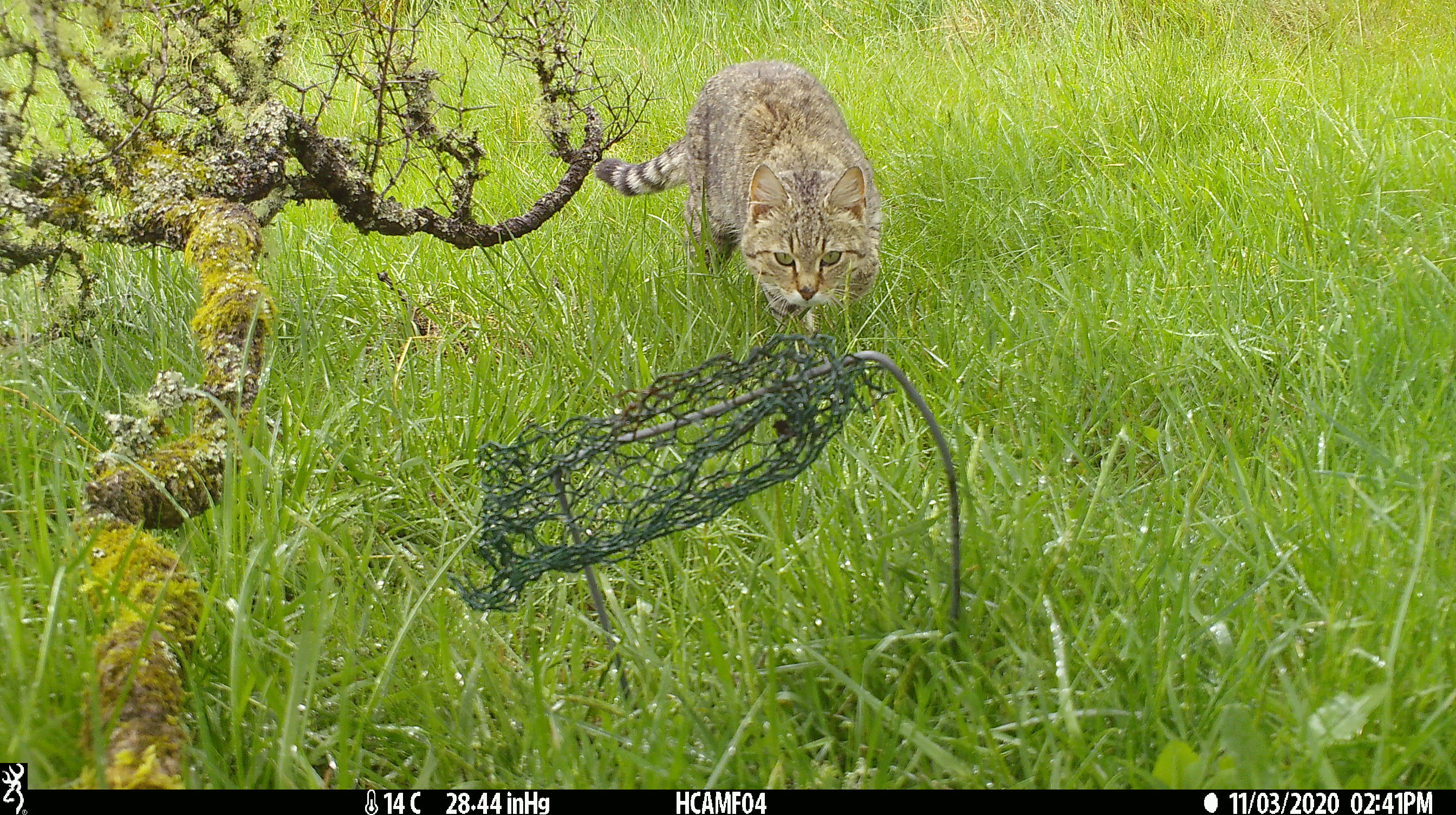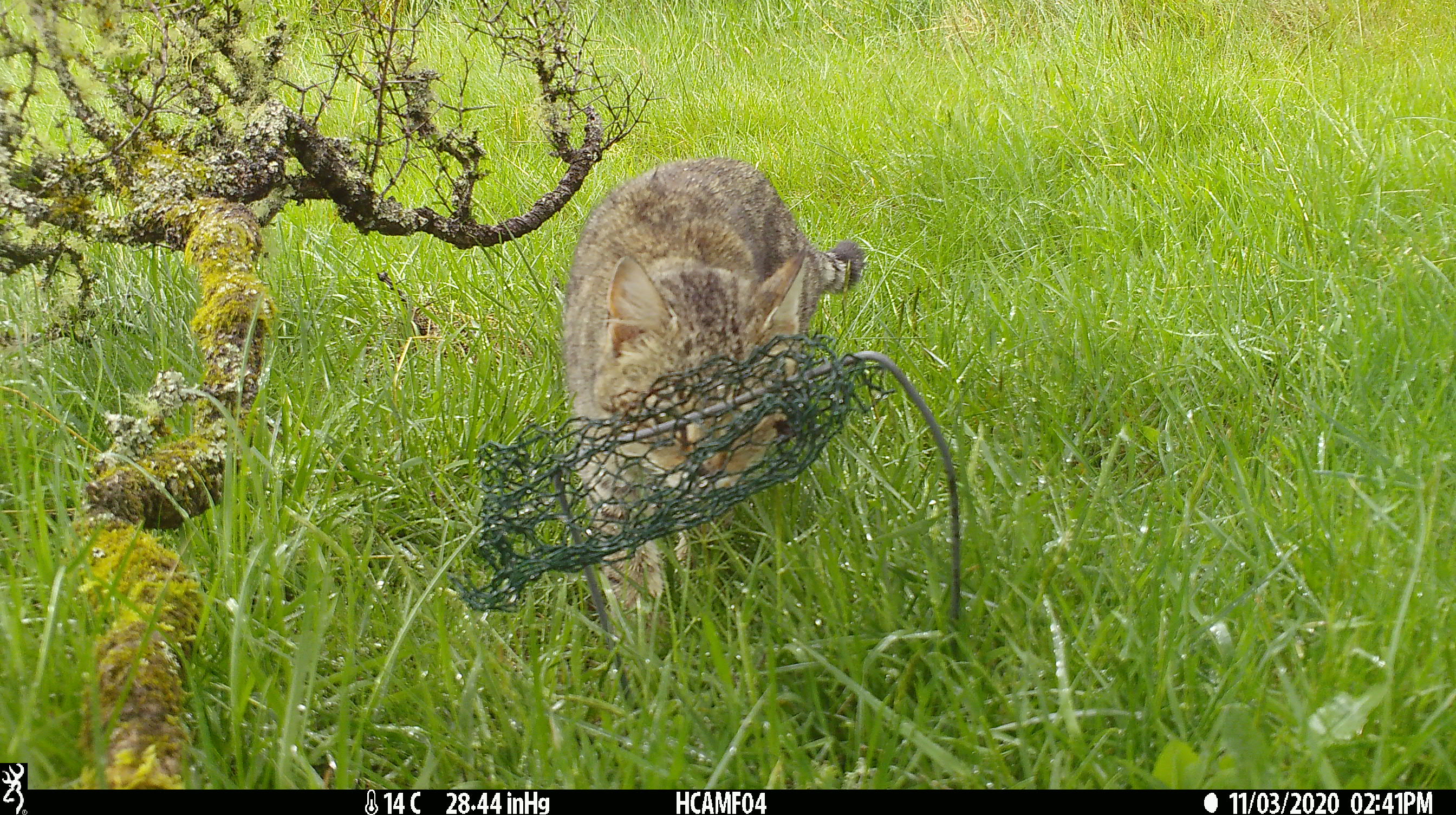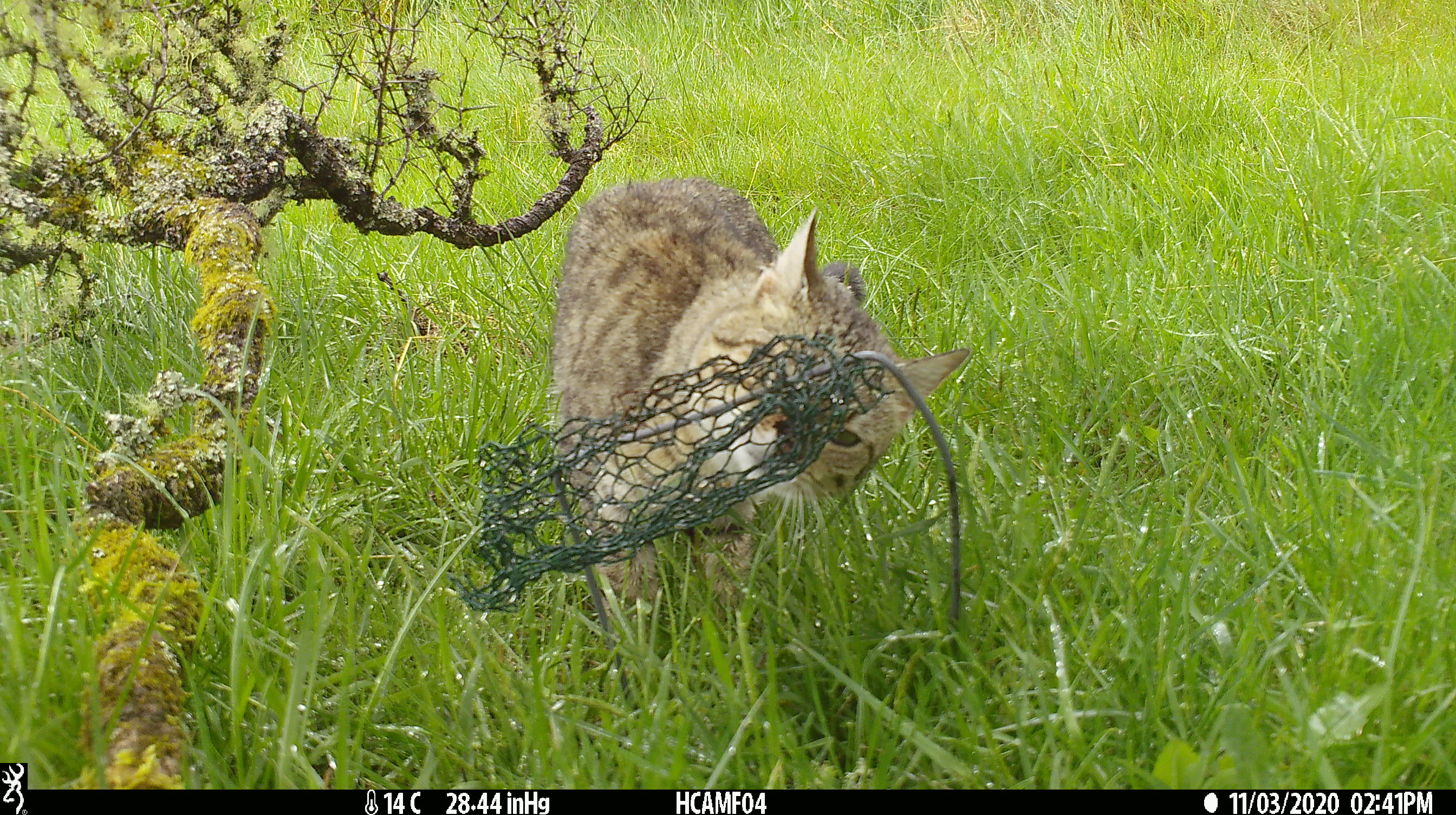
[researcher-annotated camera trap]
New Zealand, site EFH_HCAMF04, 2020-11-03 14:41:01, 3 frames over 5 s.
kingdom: Animalia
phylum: Chordata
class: Mammalia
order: Carnivora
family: Felidae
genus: Felis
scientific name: Felis catus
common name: domestic cat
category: cat